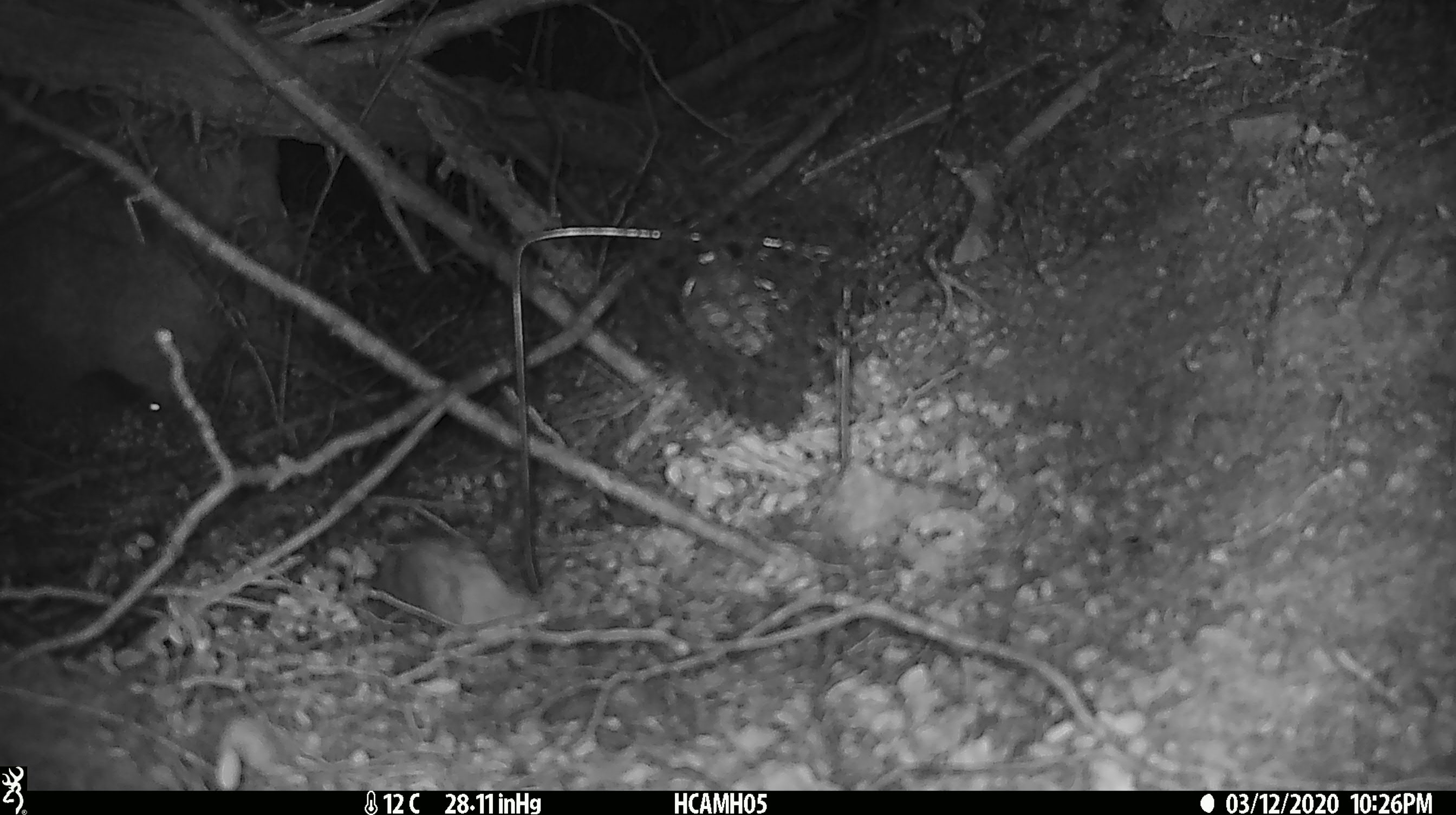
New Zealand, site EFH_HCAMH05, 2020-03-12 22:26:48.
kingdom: Animalia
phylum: Chordata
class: Mammalia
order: Rodentia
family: Muridae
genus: Mus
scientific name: Mus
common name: mouse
Mouse (Mus).